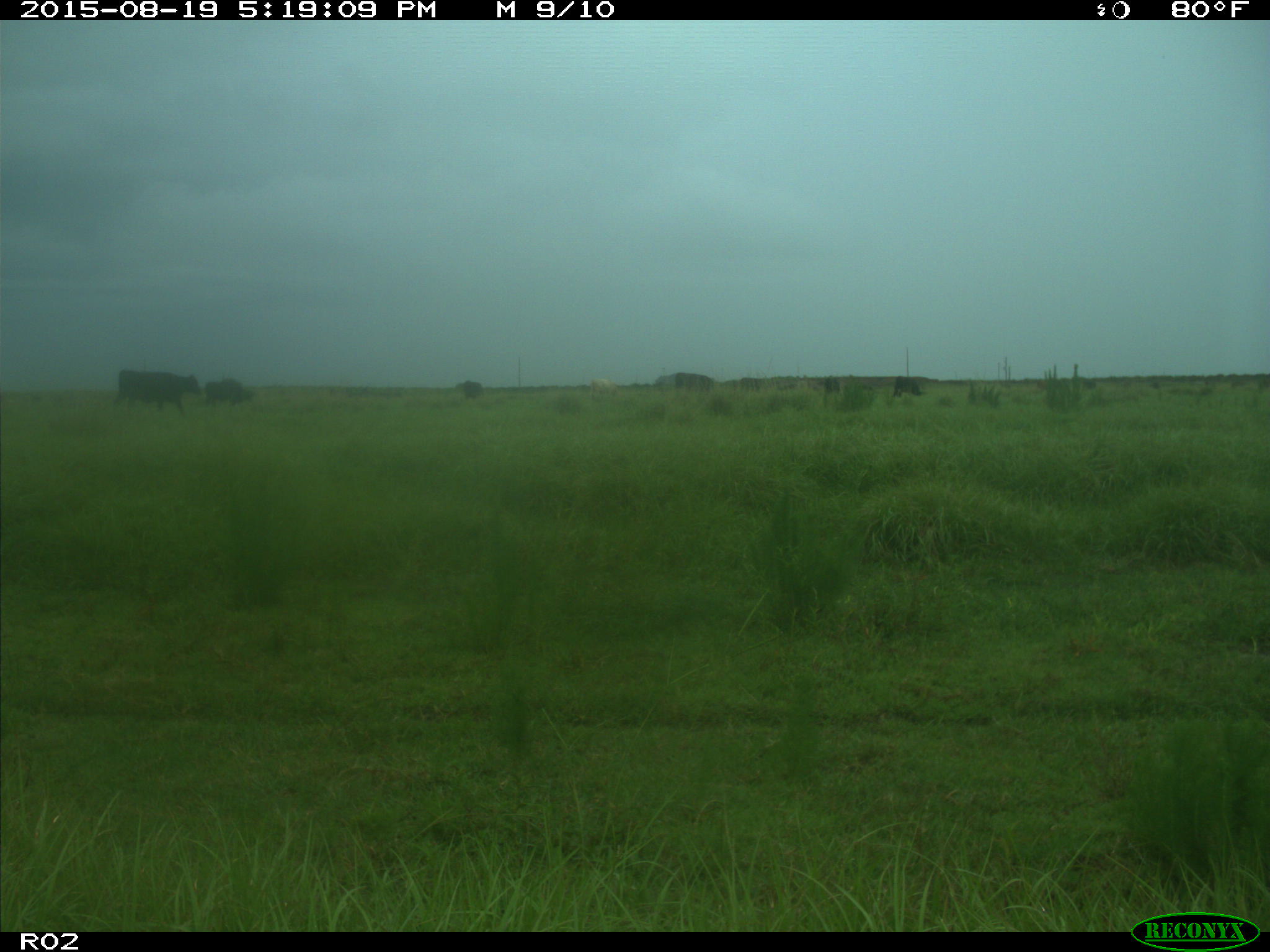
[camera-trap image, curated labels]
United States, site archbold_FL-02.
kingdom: Animalia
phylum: Chordata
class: Mammalia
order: Artiodactyla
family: Bovidae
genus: Bos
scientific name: Bos taurus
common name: domestic cow